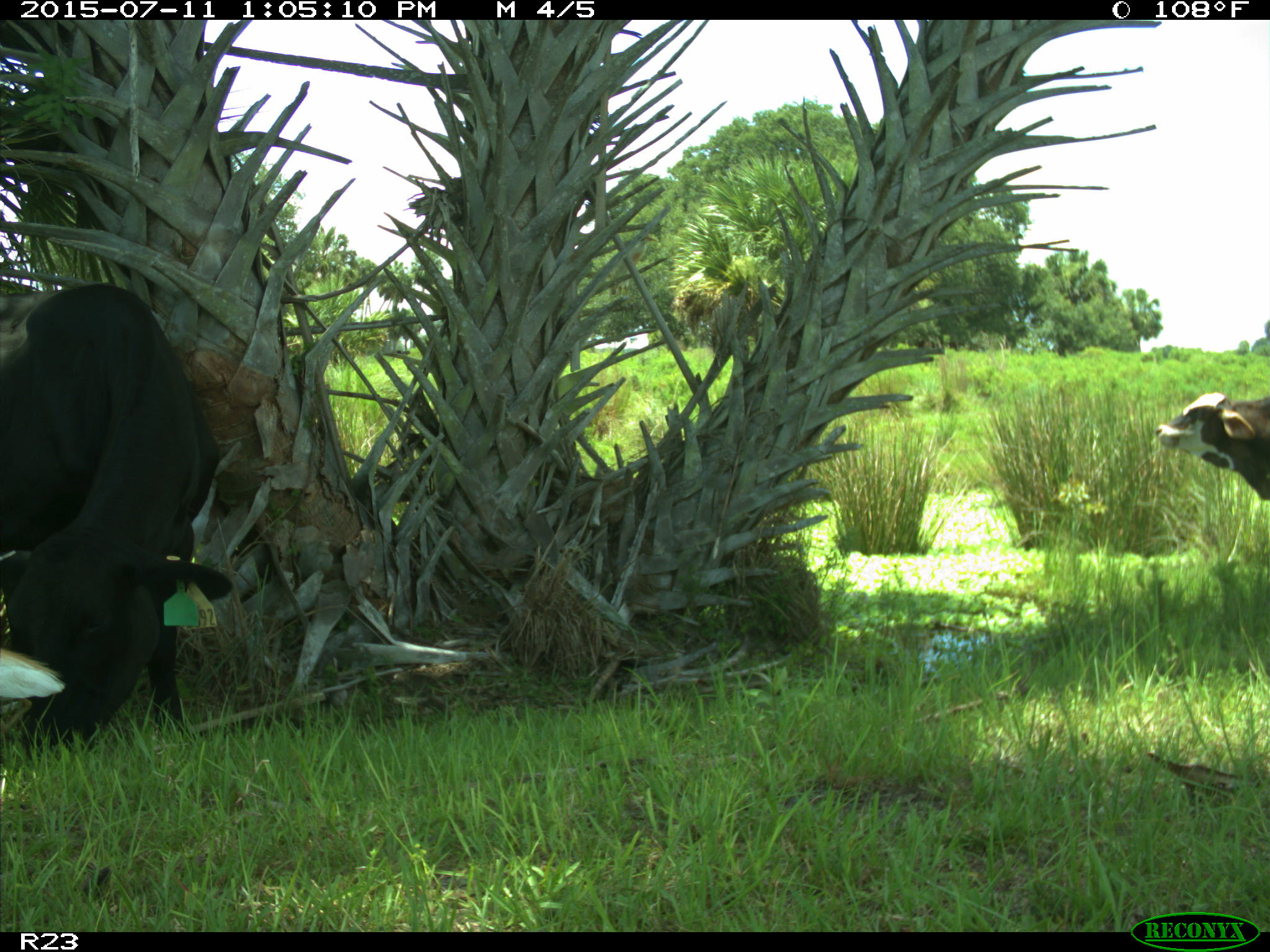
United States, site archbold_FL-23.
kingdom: Animalia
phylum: Chordata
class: Mammalia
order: Artiodactyla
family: Bovidae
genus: Bos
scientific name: Bos taurus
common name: domestic cow